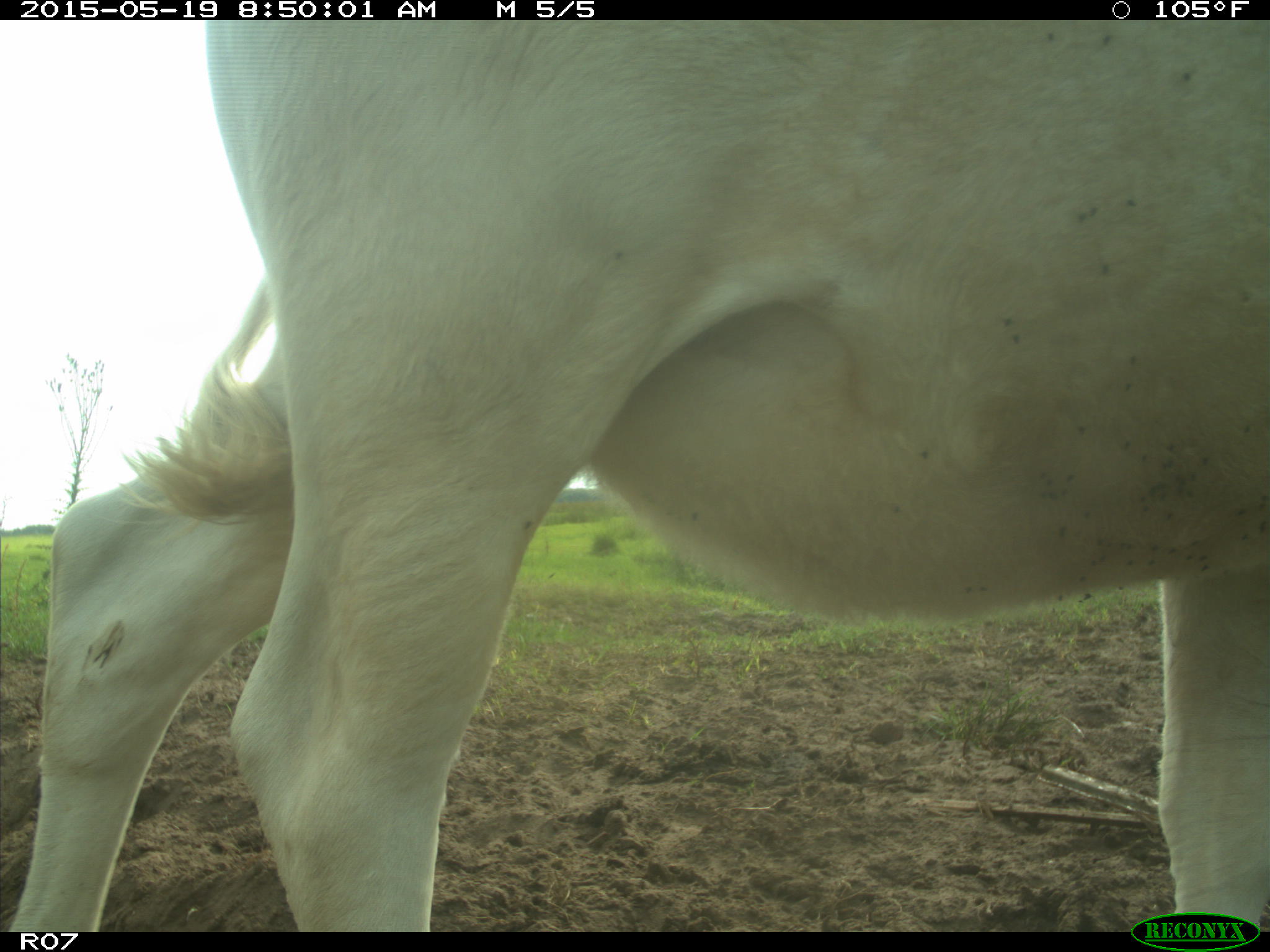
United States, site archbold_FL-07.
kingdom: Animalia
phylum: Chordata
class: Mammalia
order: Artiodactyla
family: Bovidae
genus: Bos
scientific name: Bos taurus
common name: domestic cow